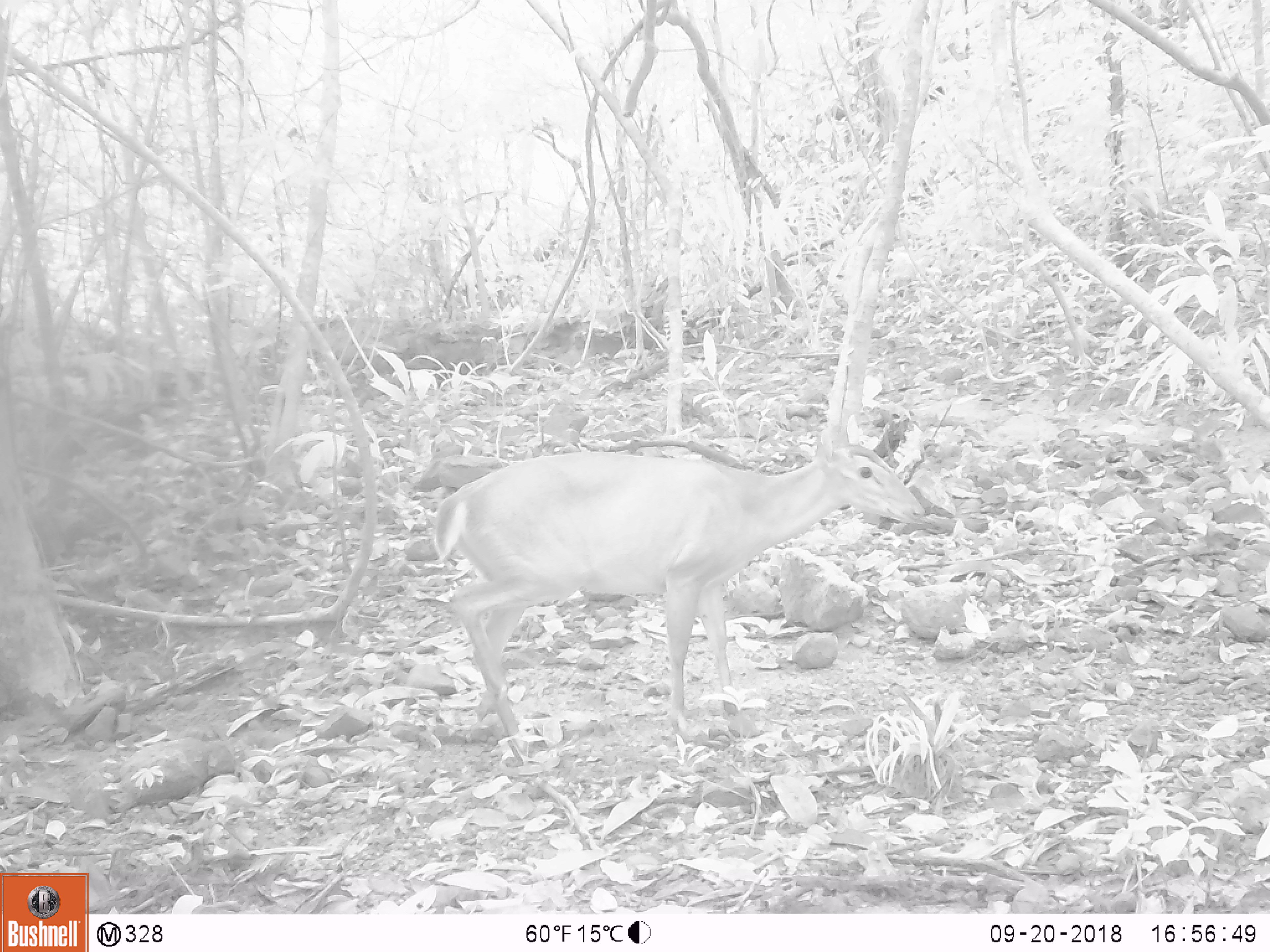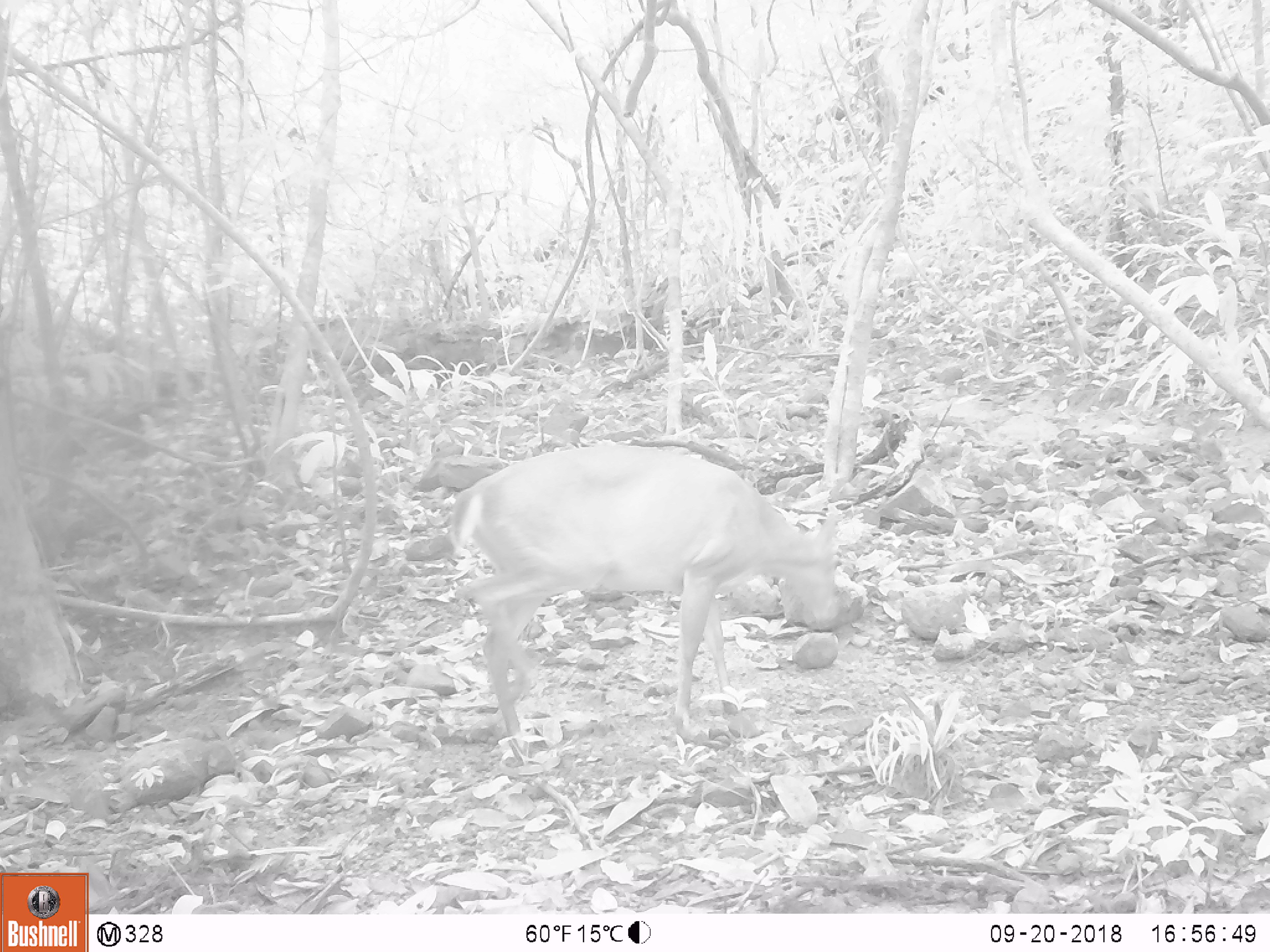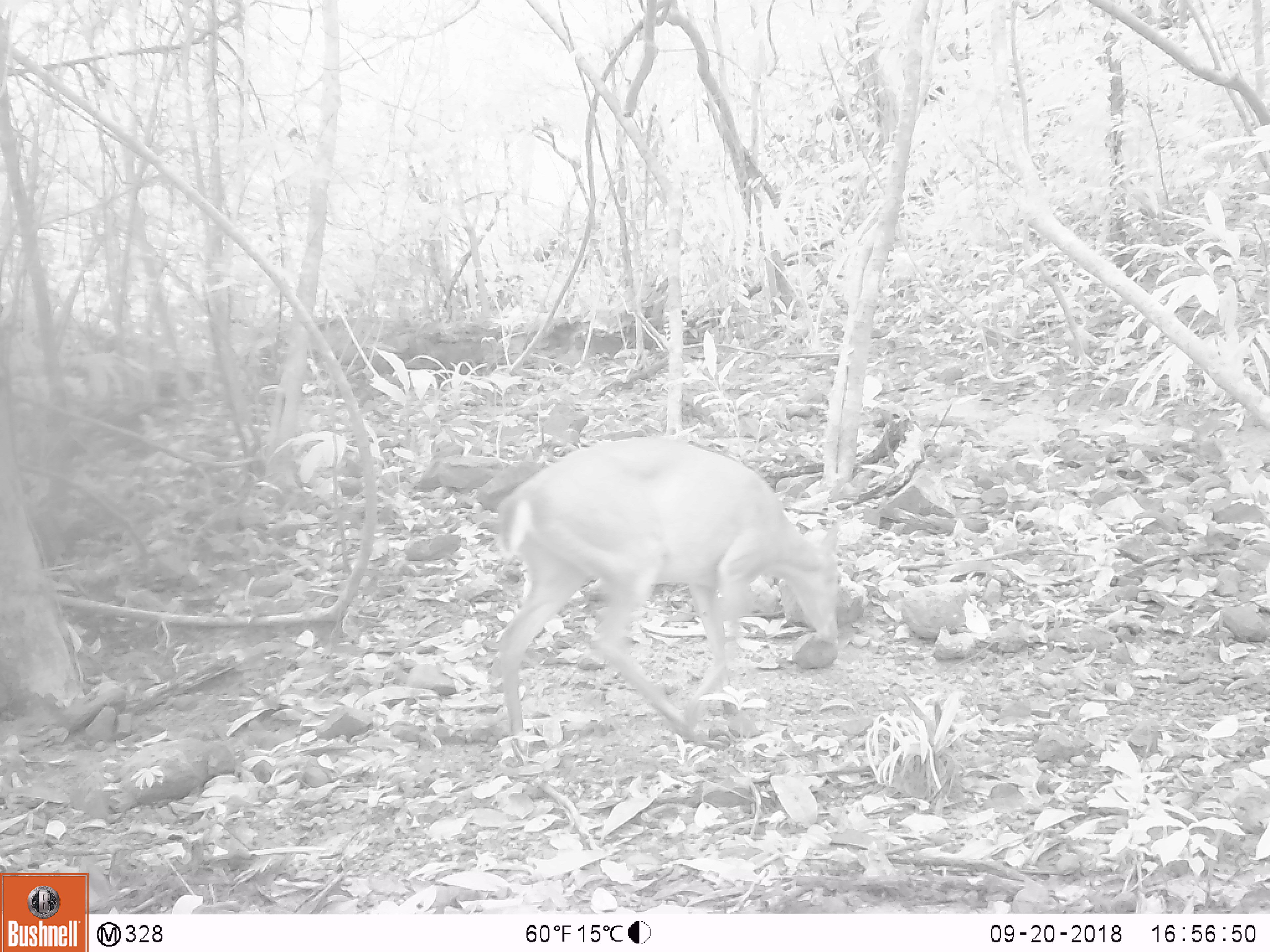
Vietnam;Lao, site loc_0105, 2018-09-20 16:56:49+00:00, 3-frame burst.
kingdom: Animalia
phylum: Chordata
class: Mammalia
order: Artiodactyla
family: Cervidae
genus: Muntiacus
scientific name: Muntiacus vuquangensis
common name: large-antlered muntjac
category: large antlered muntjac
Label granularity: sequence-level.